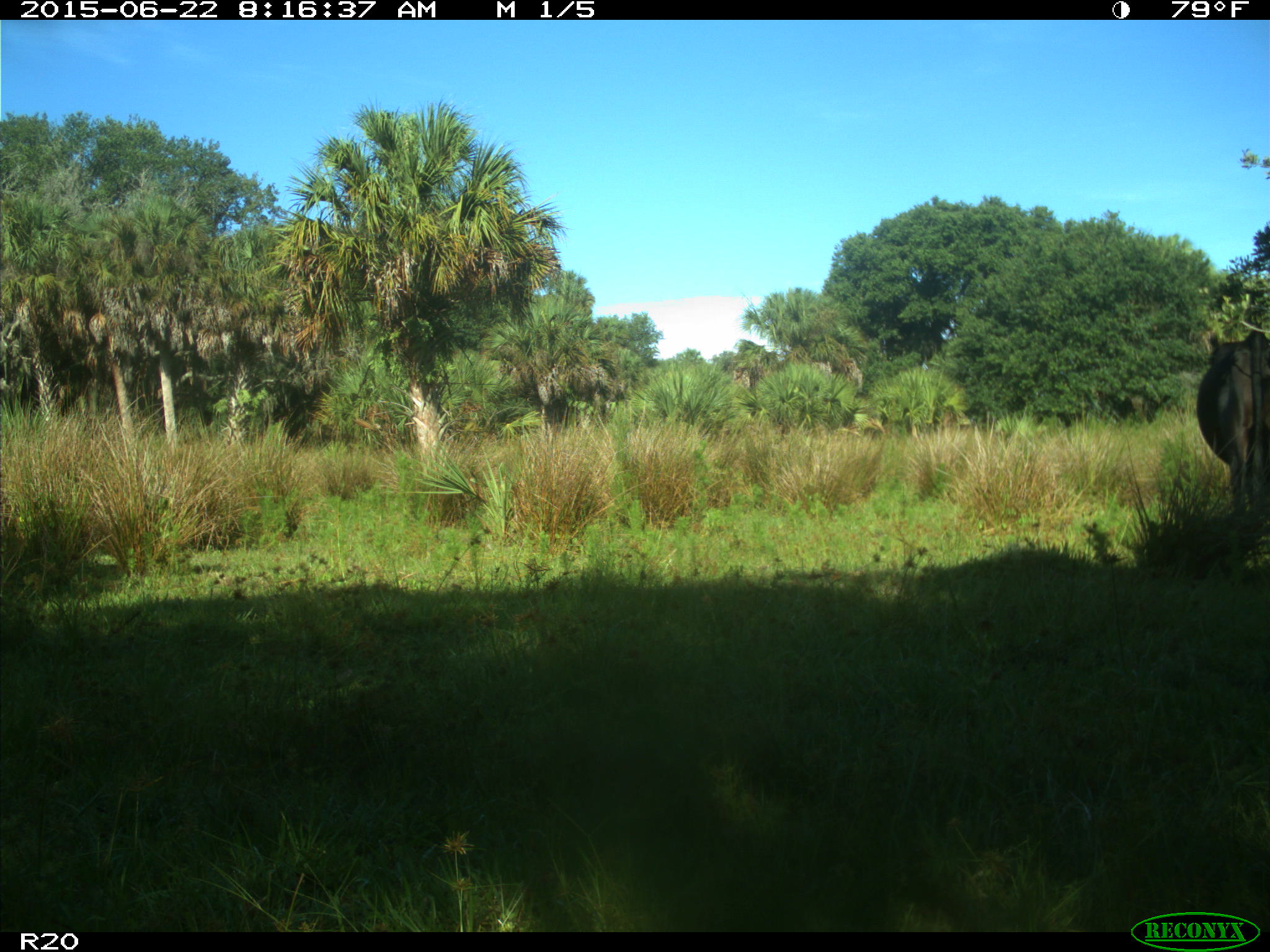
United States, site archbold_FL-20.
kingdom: Animalia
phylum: Chordata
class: Mammalia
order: Artiodactyla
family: Bovidae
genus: Bos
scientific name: Bos taurus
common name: domestic cow